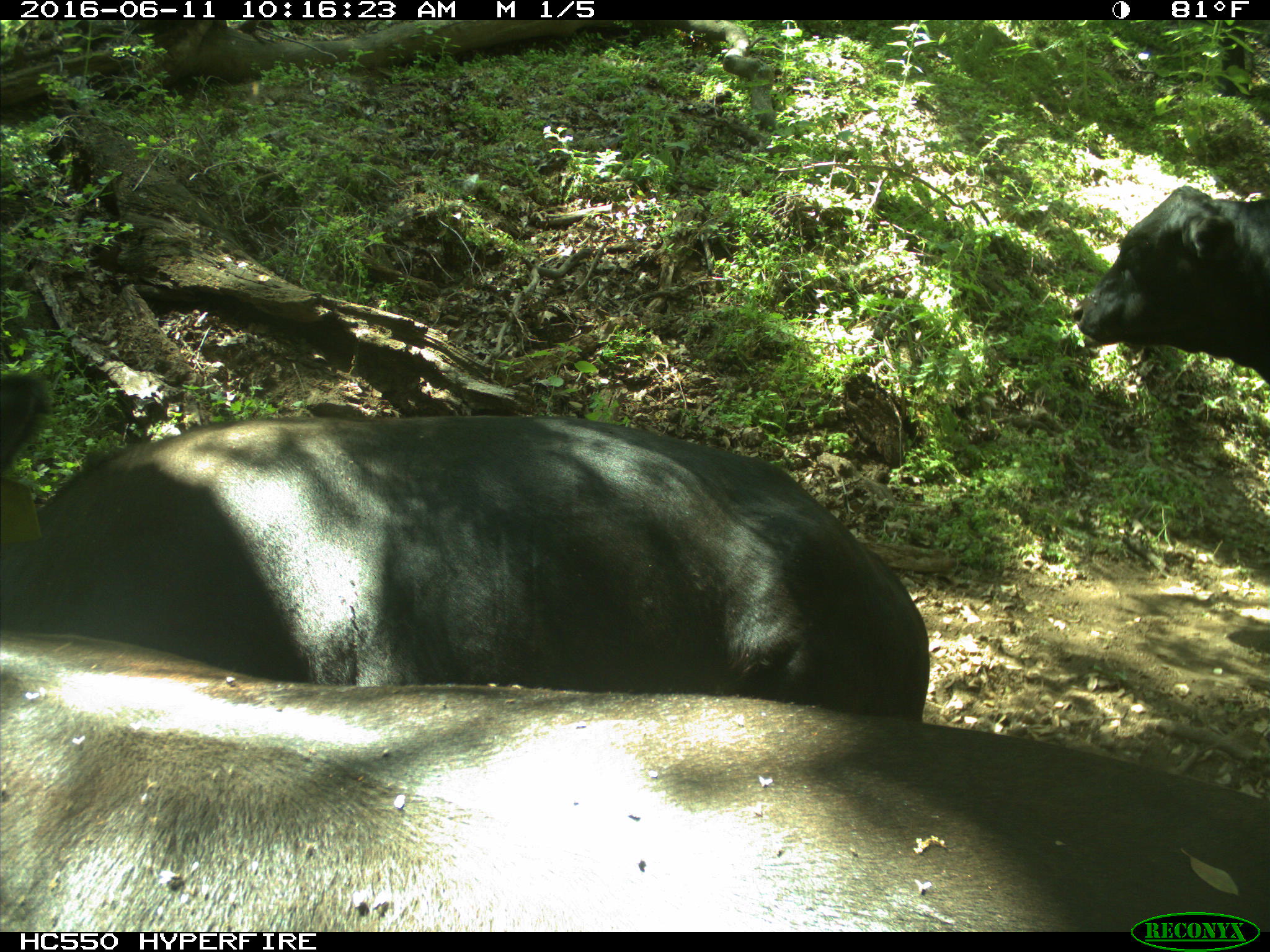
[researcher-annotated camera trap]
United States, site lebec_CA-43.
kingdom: Animalia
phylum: Chordata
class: Mammalia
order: Artiodactyla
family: Bovidae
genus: Bos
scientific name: Bos taurus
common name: domestic cow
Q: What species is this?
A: Bos taurus (domestic cow).